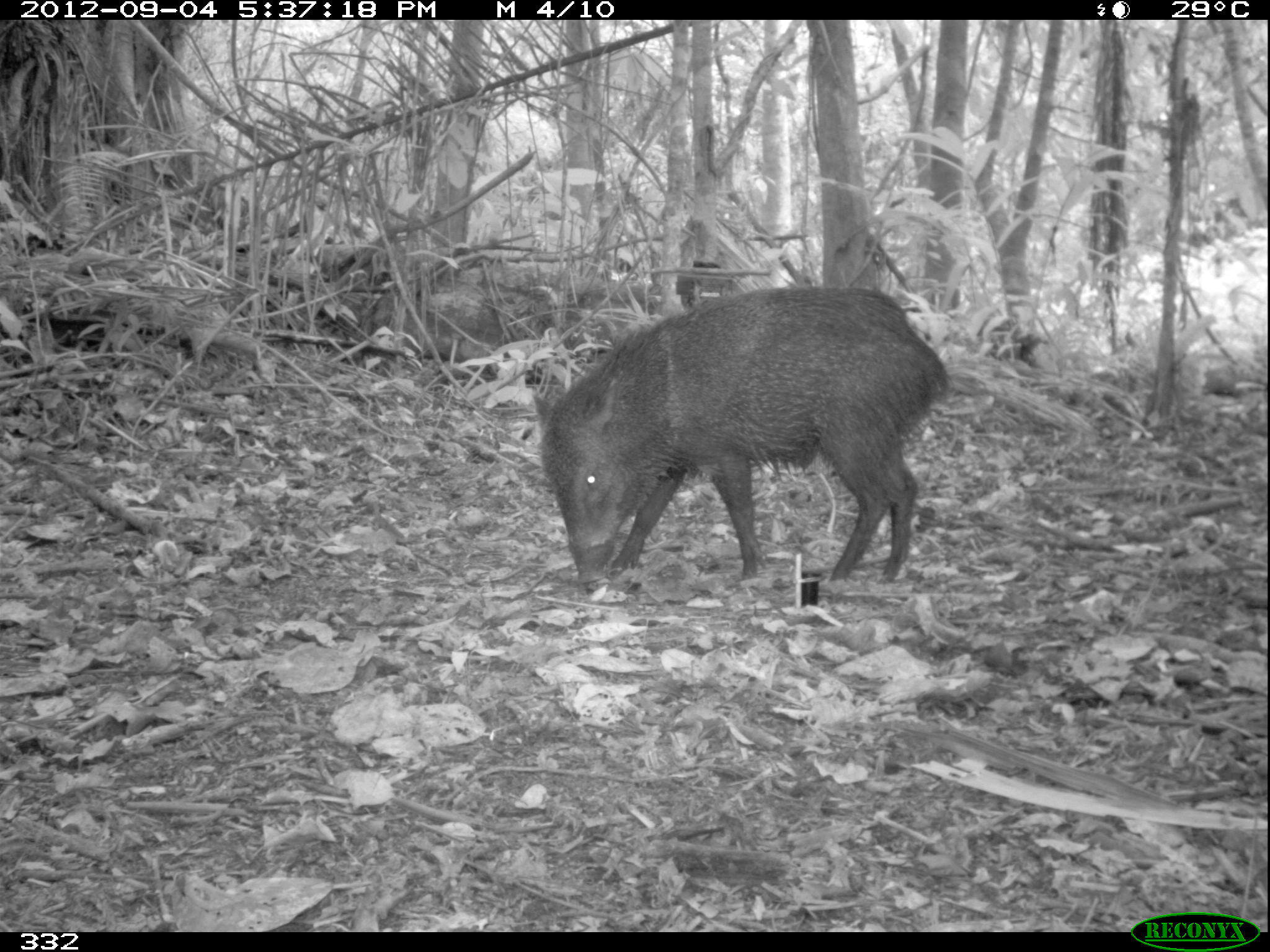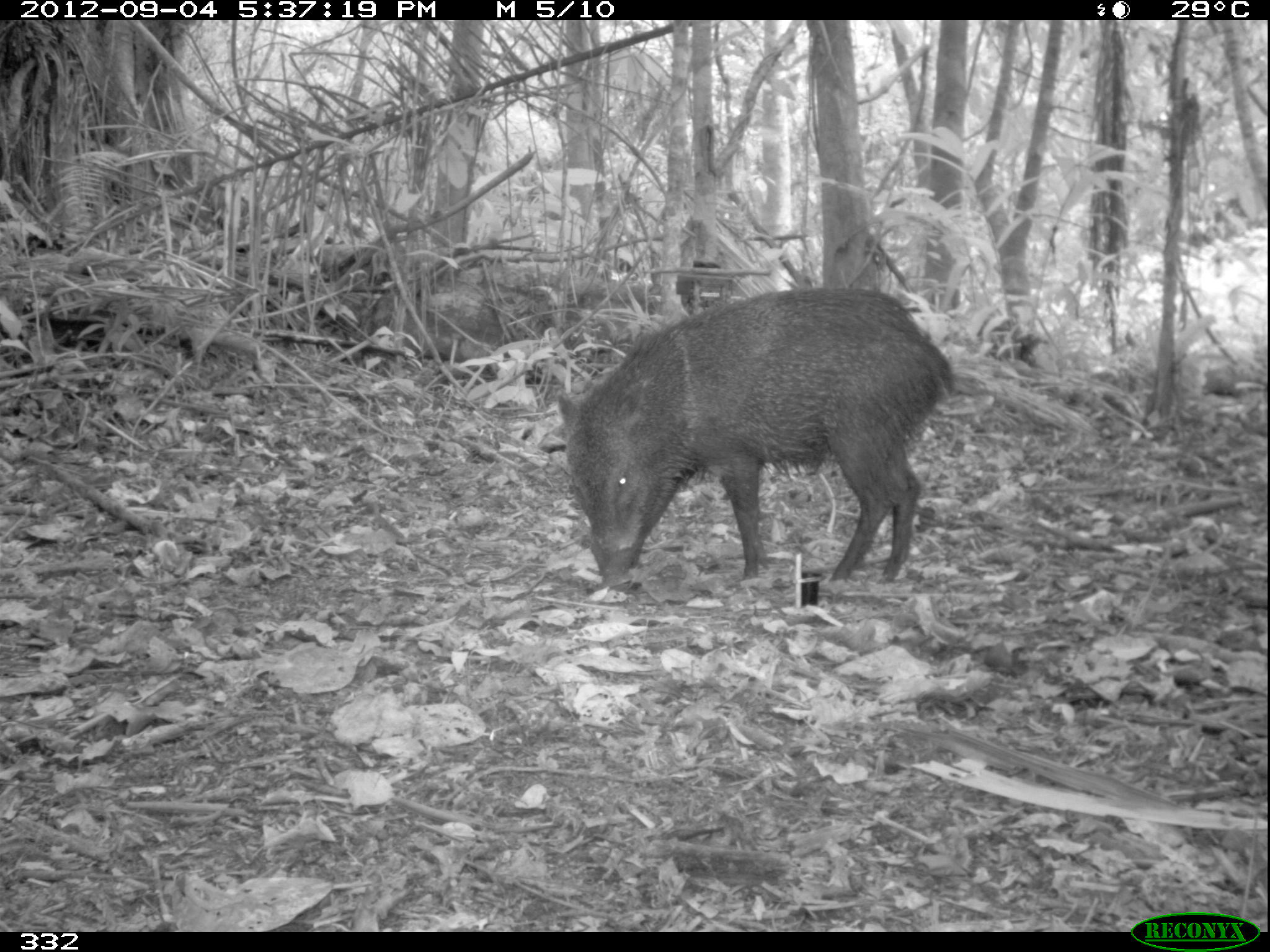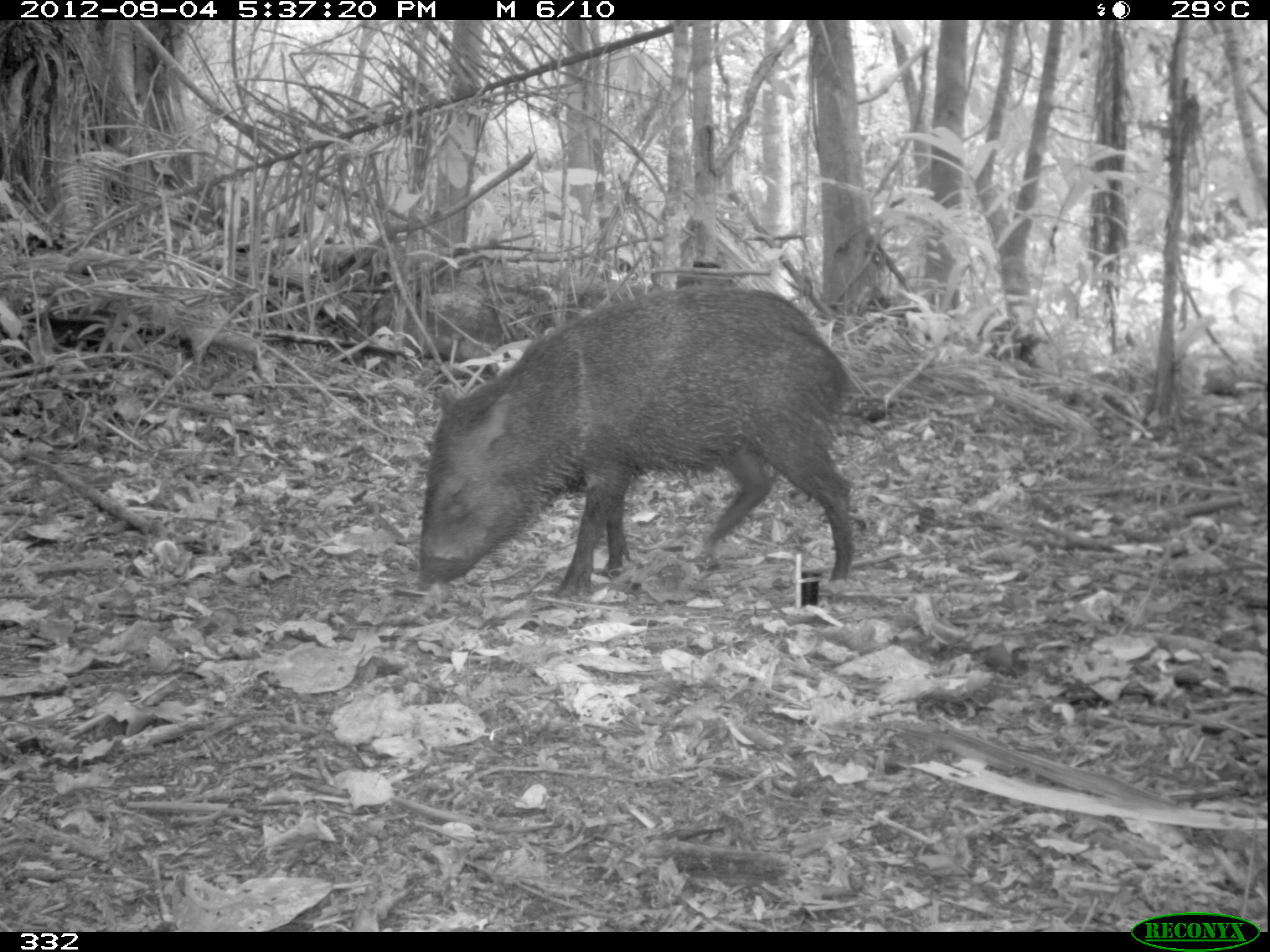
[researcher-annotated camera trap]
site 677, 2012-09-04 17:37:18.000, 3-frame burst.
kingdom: Animalia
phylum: Chordata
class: Mammalia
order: Artiodactyla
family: Tayassuidae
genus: Pecari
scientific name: Pecari tajacu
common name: collared peccary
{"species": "Pecari tajacu (collared peccary)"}